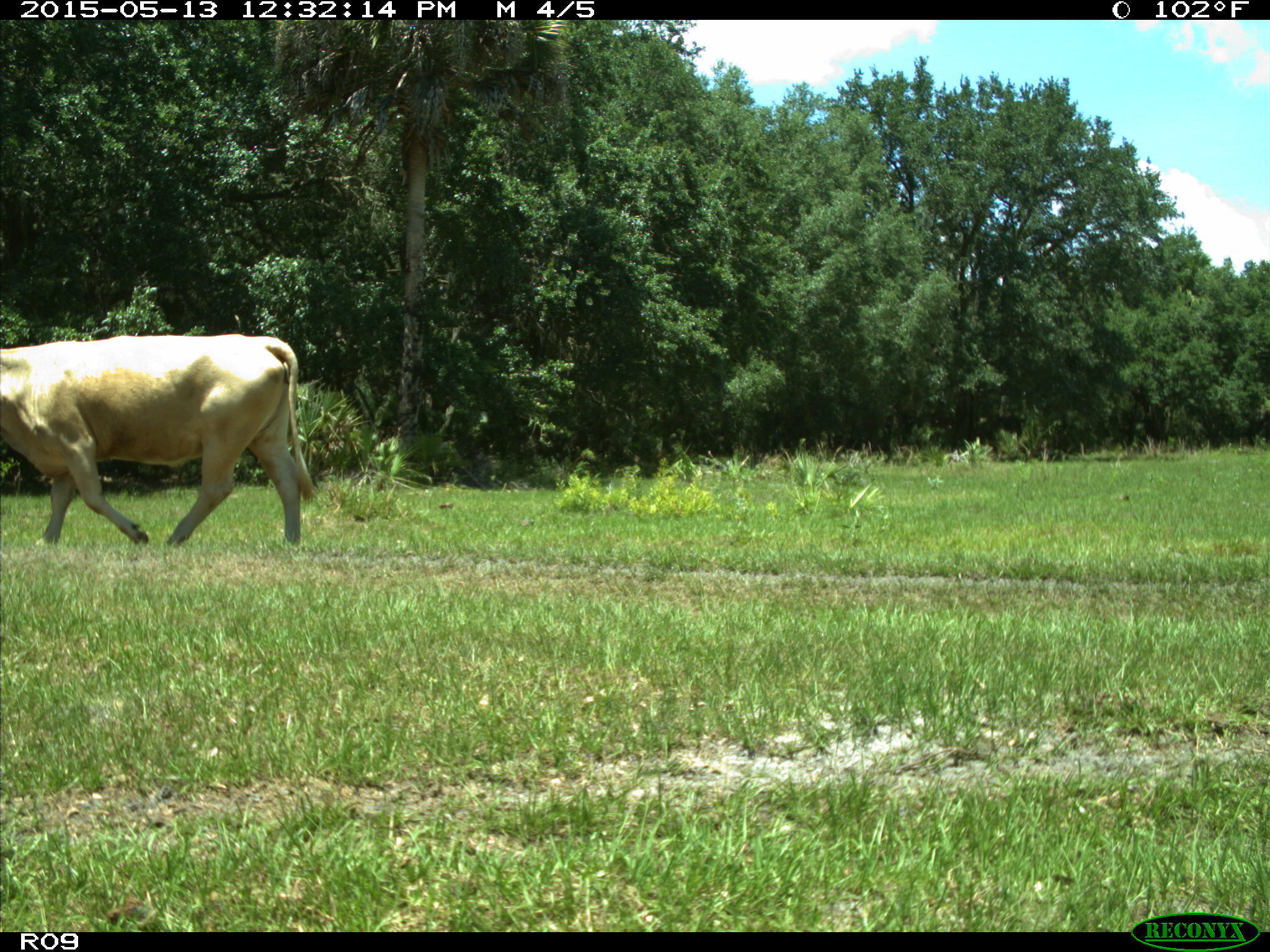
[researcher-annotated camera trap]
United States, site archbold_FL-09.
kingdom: Animalia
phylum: Chordata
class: Mammalia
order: Artiodactyla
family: Bovidae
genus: Bos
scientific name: Bos taurus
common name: domestic cow